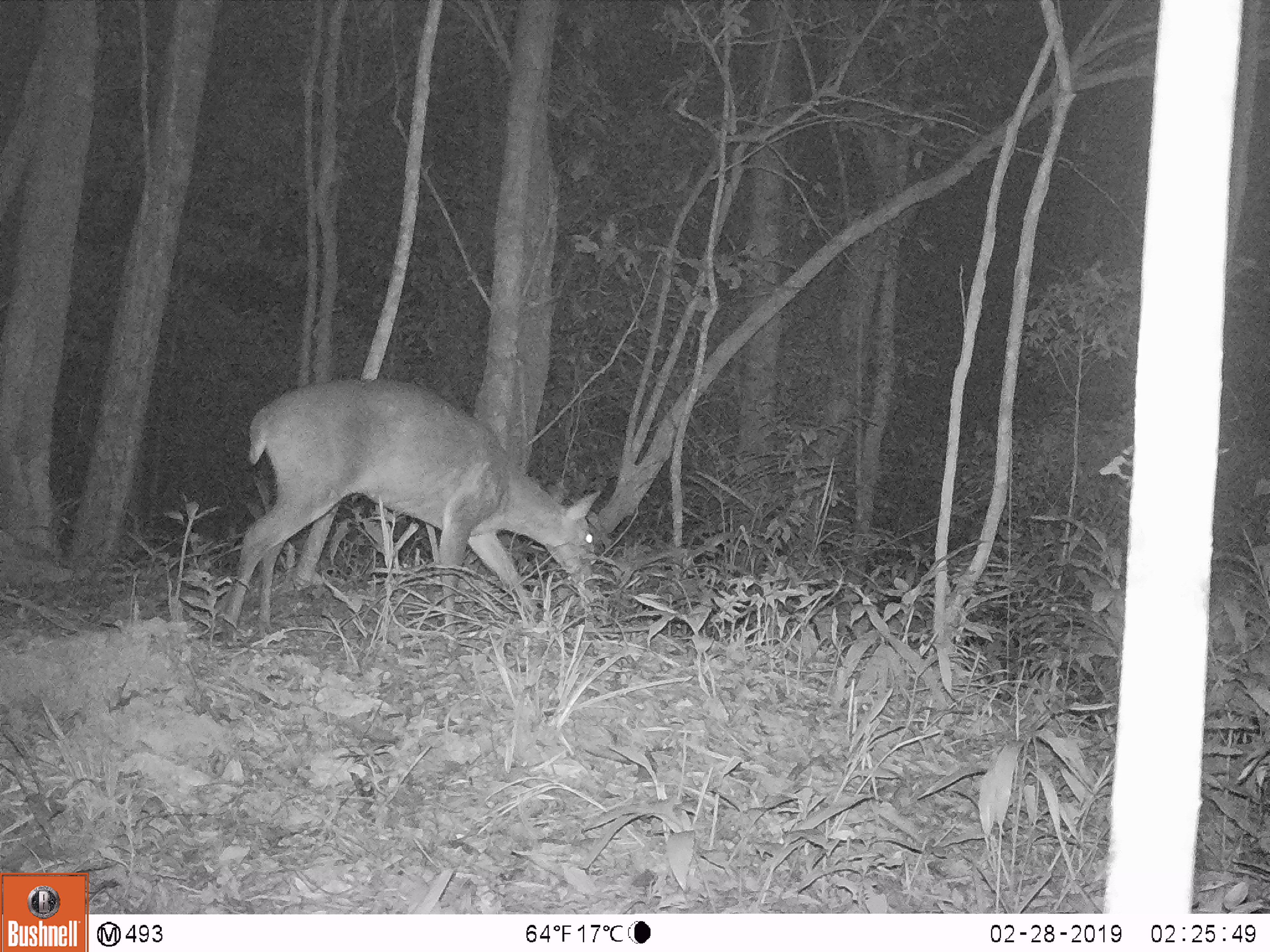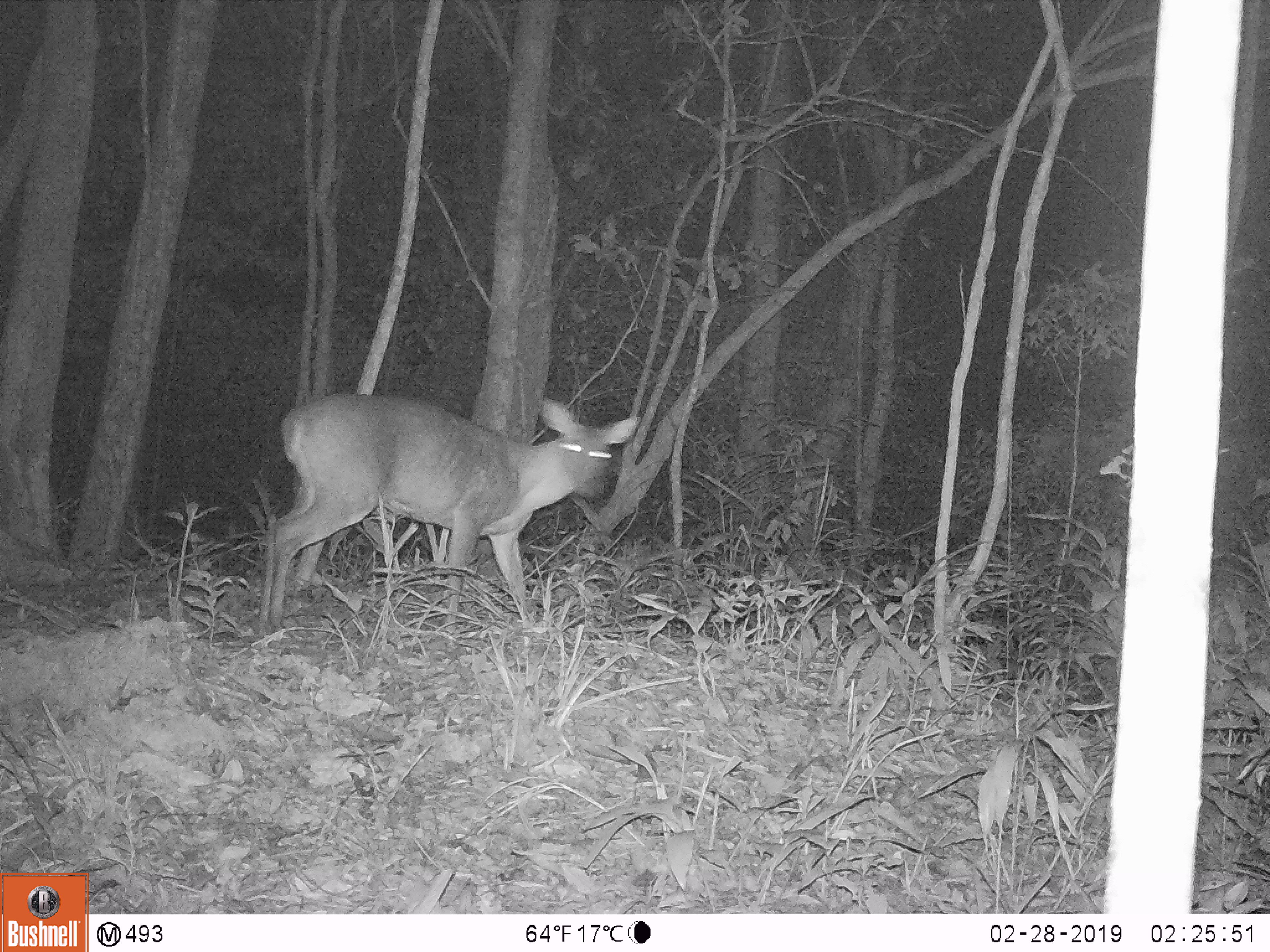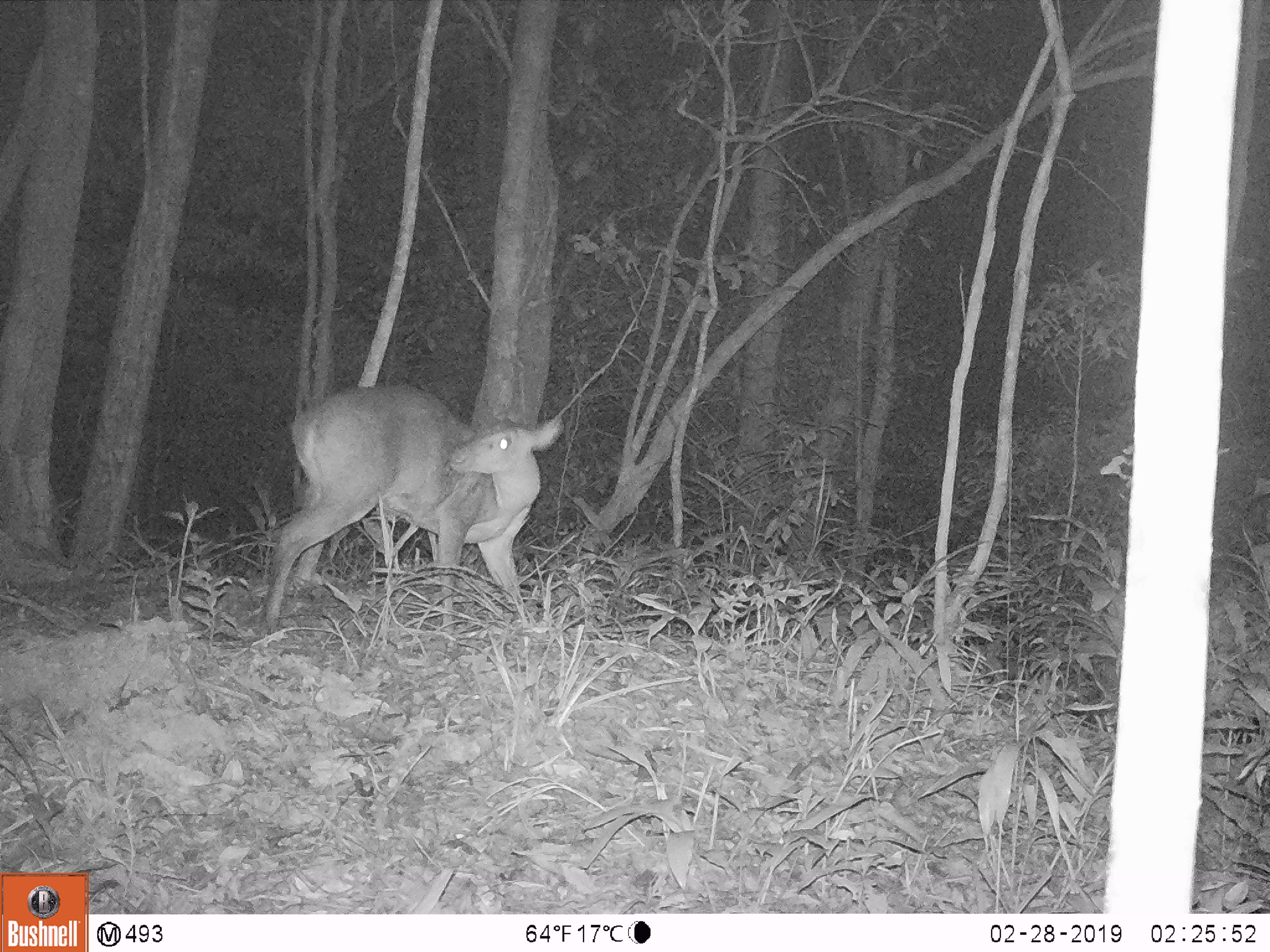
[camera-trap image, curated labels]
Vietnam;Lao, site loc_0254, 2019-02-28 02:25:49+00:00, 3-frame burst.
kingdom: Animalia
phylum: Chordata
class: Mammalia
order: Artiodactyla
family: Cervidae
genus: Muntiacus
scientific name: Muntiacus vuquangensis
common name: large-antlered muntjac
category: large antlered muntjac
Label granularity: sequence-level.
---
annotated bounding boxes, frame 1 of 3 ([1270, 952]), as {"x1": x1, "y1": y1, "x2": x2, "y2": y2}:
large antlered muntjac: {"x1": 225, "y1": 379, "x2": 599, "y2": 634}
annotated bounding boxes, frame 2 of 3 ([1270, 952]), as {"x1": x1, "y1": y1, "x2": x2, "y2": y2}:
large antlered muntjac: {"x1": 257, "y1": 391, "x2": 641, "y2": 626}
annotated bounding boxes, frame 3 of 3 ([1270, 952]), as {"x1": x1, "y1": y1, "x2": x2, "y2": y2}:
large antlered muntjac: {"x1": 260, "y1": 383, "x2": 563, "y2": 635}